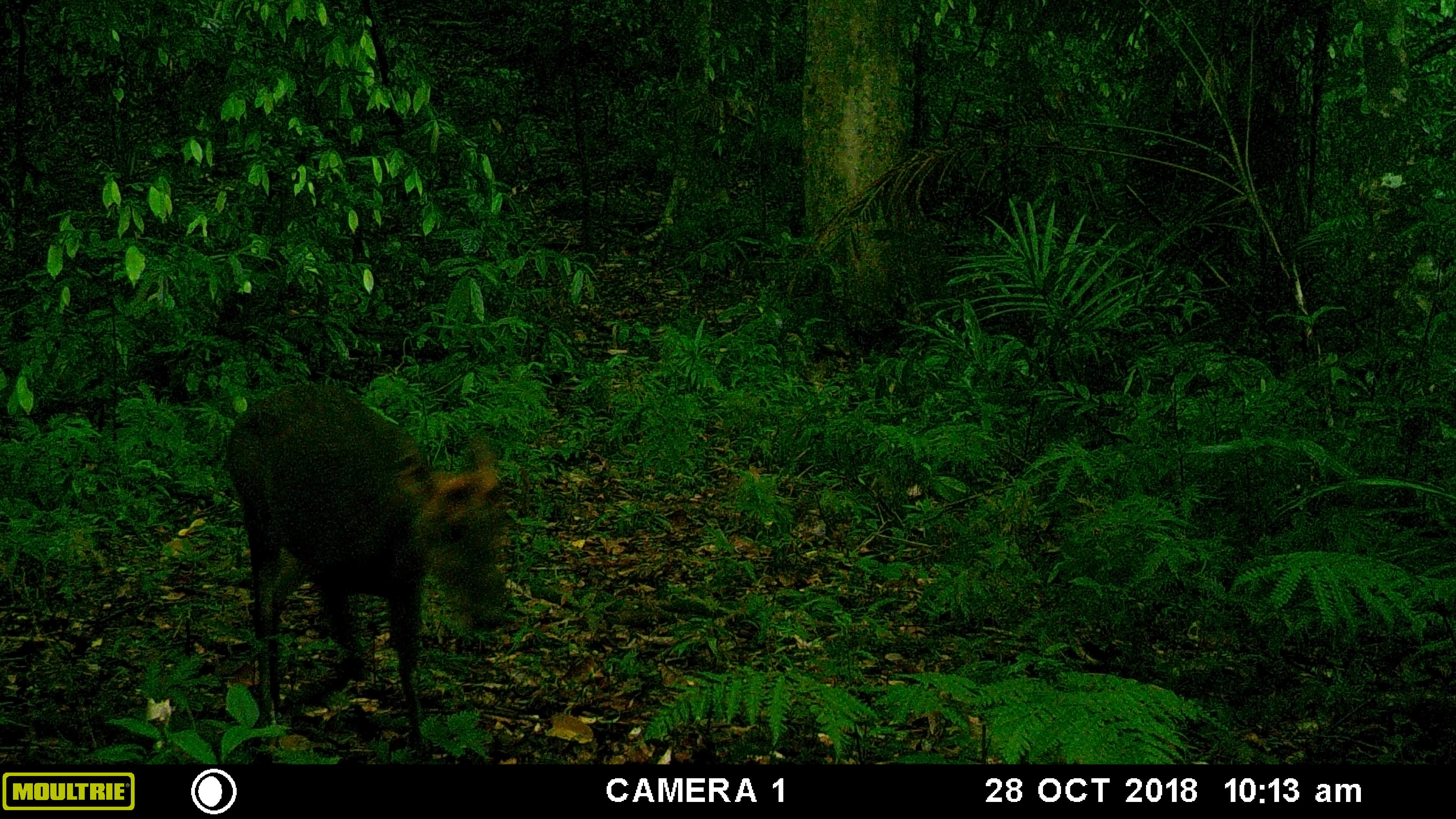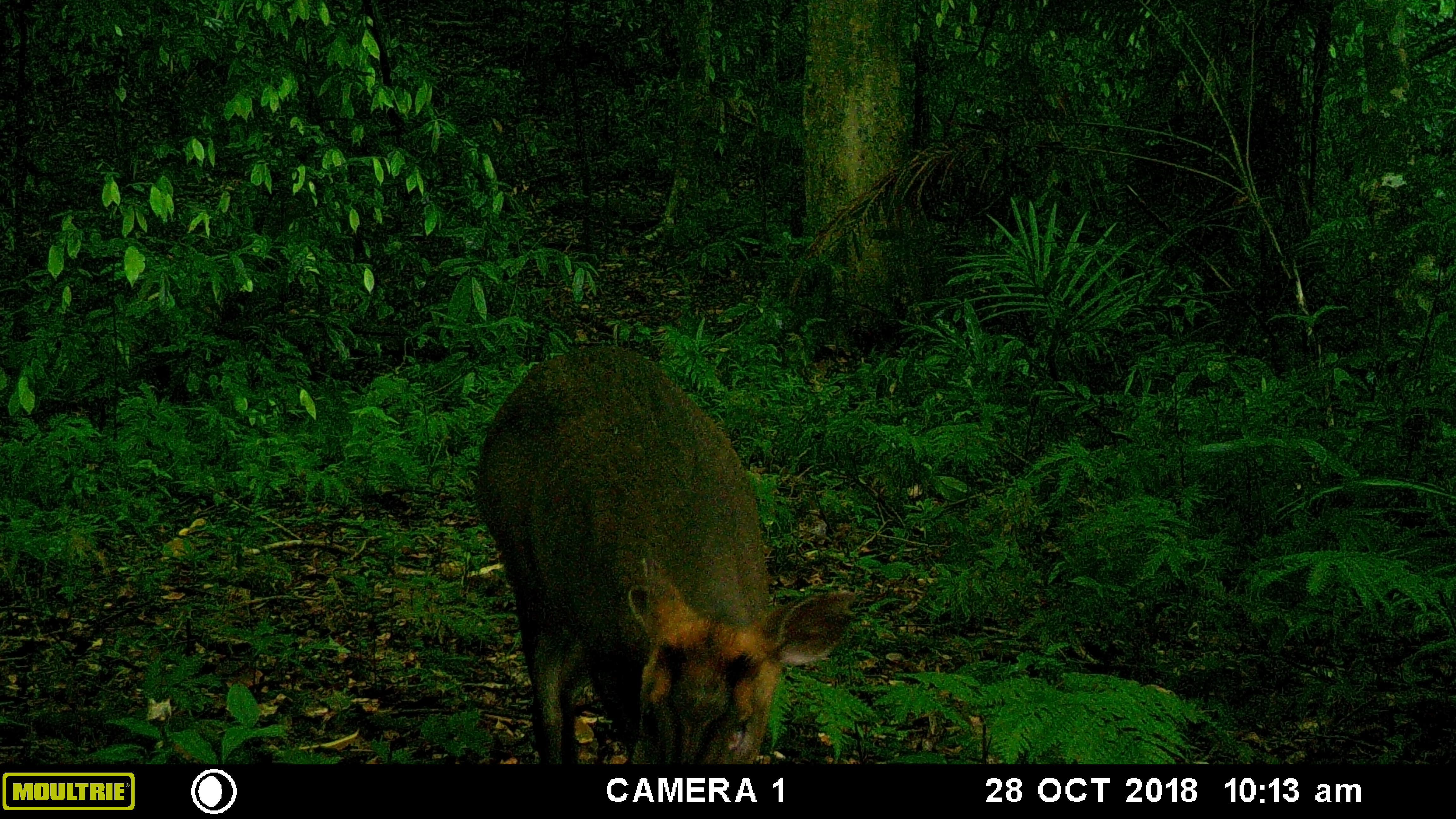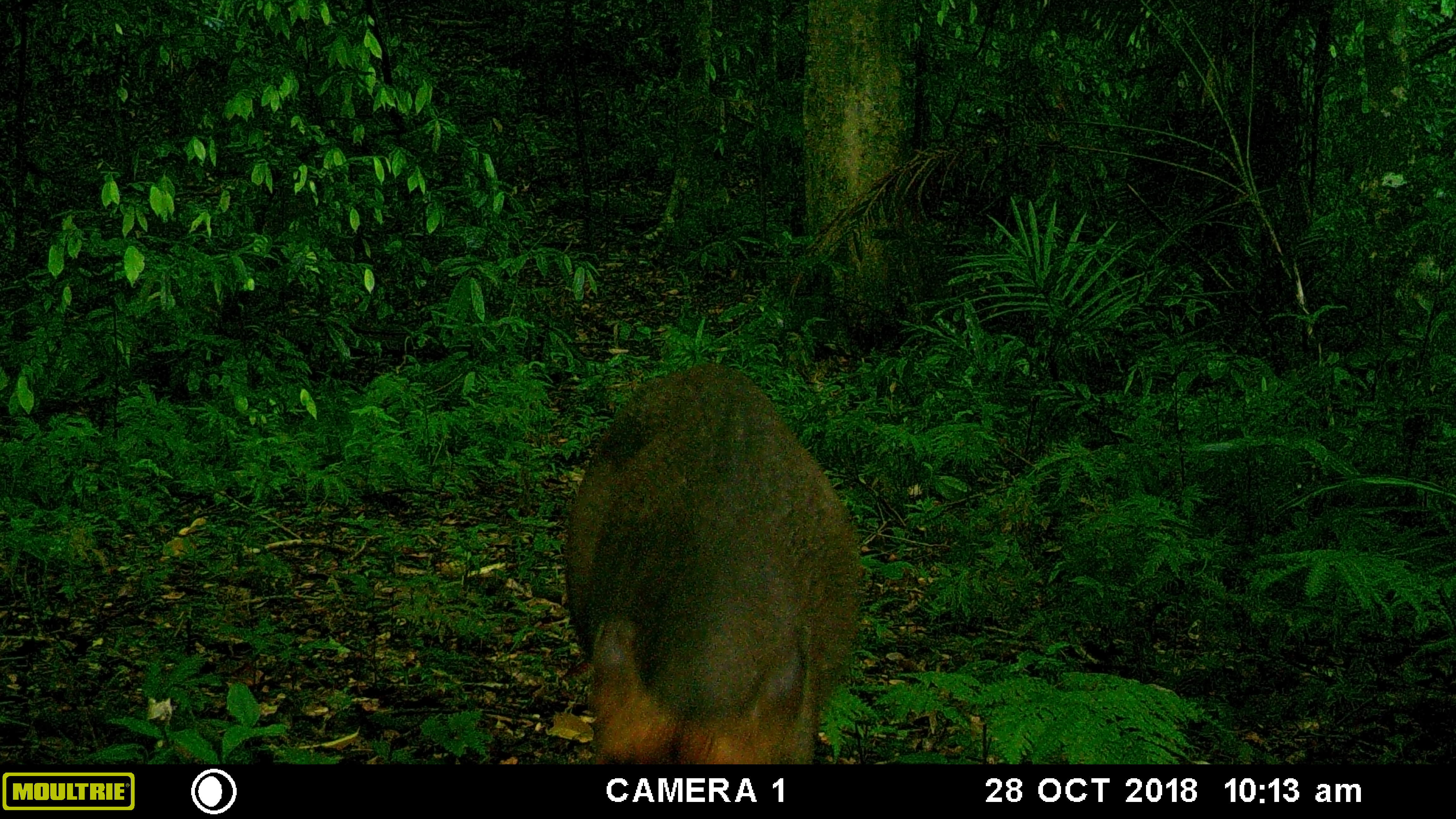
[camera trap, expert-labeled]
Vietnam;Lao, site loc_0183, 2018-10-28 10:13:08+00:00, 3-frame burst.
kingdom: Animalia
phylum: Chordata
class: Mammalia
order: Artiodactyla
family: Cervidae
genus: Muntiacus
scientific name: Muntiacus rooseveltorum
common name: roosevelt's muntjac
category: roosevelts muntjac group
Roosevelts muntjac group (roosevelt's muntjac) (Muntiacus rooseveltorum). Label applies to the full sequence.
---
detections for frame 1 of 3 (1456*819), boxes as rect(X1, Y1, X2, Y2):
roosevelts muntjac group: rect(224, 383, 505, 749)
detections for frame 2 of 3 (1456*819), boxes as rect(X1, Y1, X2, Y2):
roosevelts muntjac group: rect(473, 344, 858, 763)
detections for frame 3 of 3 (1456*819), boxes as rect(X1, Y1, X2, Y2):
roosevelts muntjac group: rect(564, 362, 866, 764)